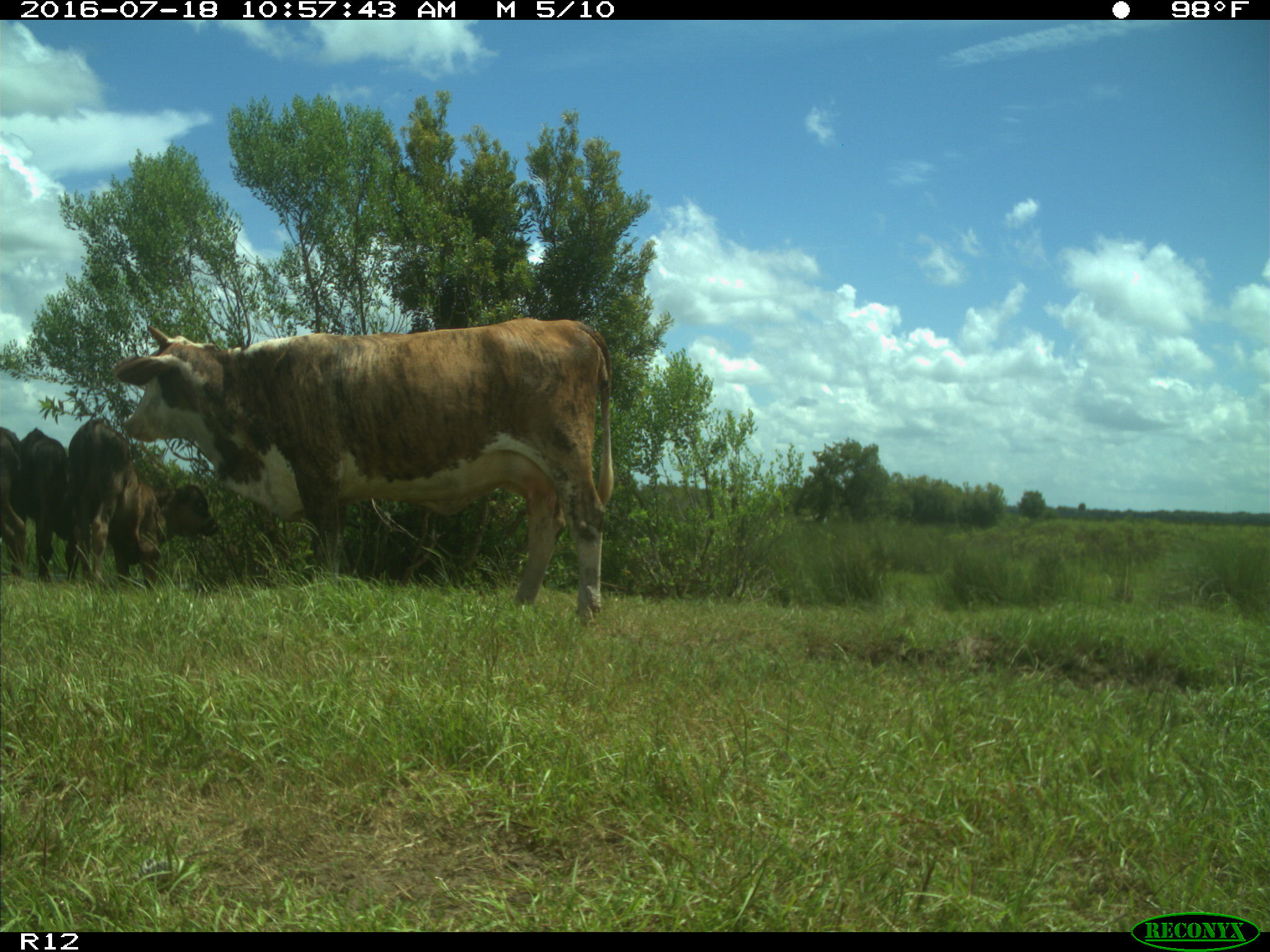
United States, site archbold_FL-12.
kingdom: Animalia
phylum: Chordata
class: Mammalia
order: Artiodactyla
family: Bovidae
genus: Bos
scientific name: Bos taurus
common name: domestic cow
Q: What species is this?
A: Bos taurus (domestic cow).